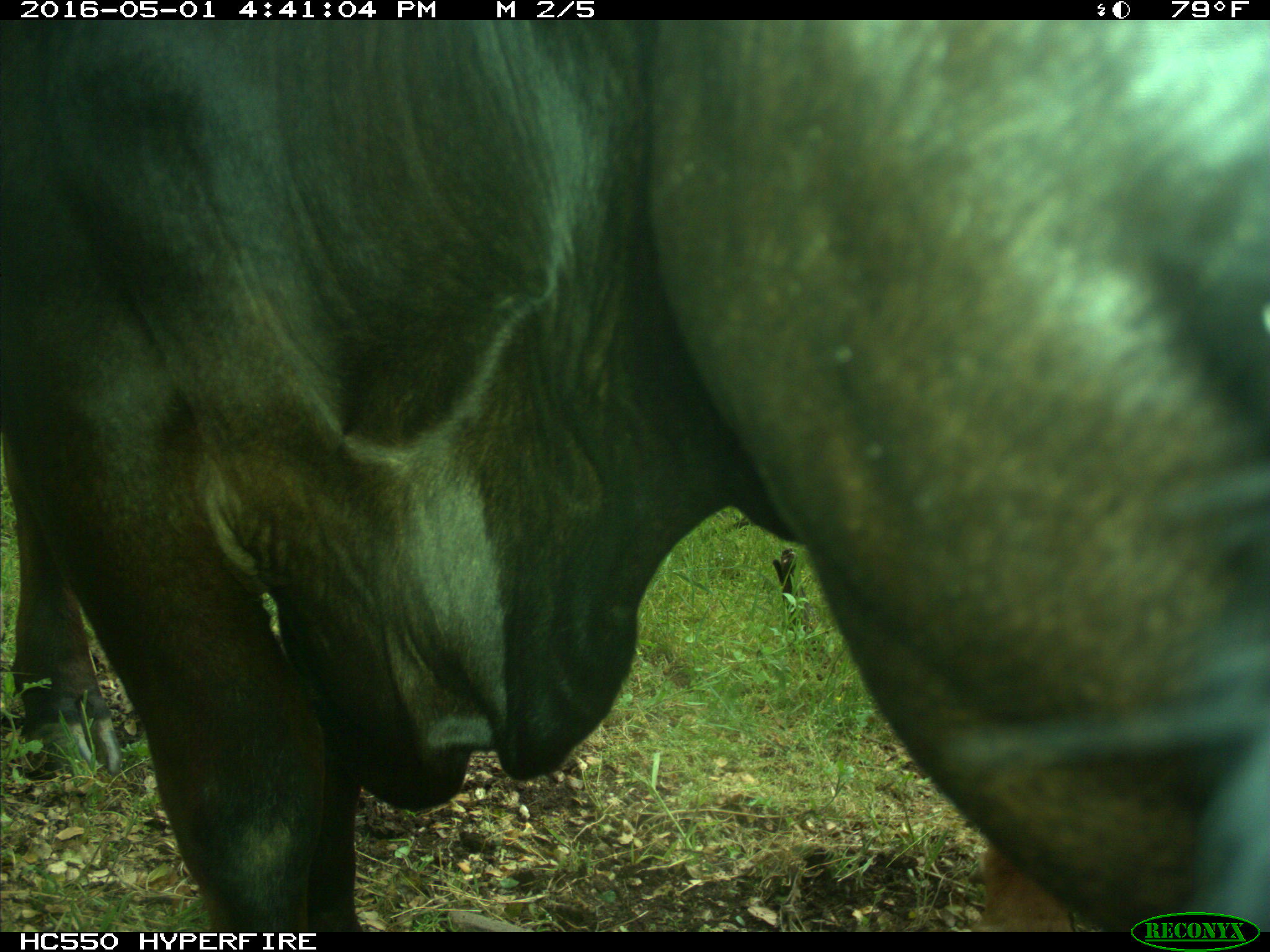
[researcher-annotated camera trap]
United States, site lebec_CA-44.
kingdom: Animalia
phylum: Chordata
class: Mammalia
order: Artiodactyla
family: Bovidae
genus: Bos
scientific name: Bos taurus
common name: domestic cow